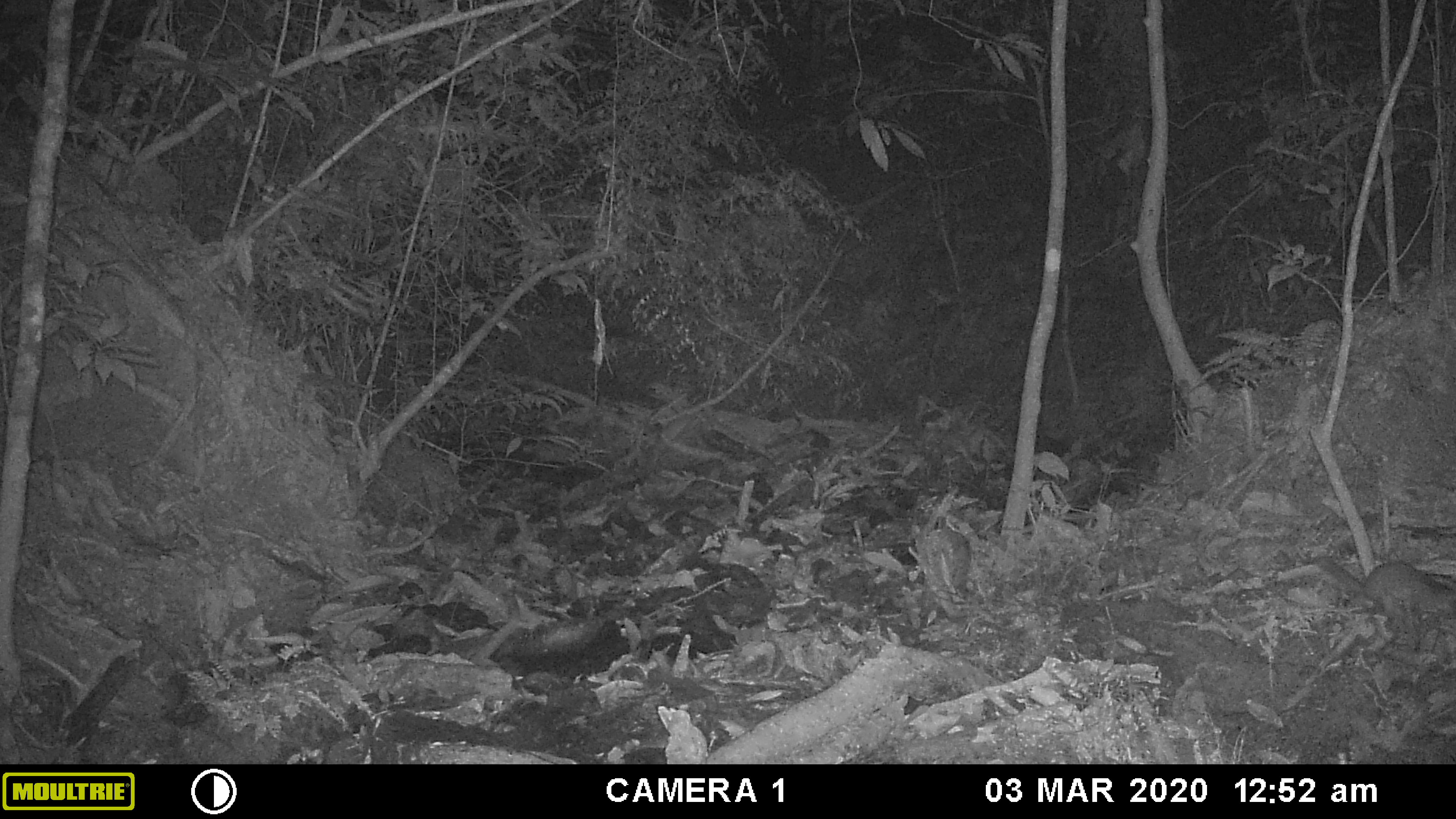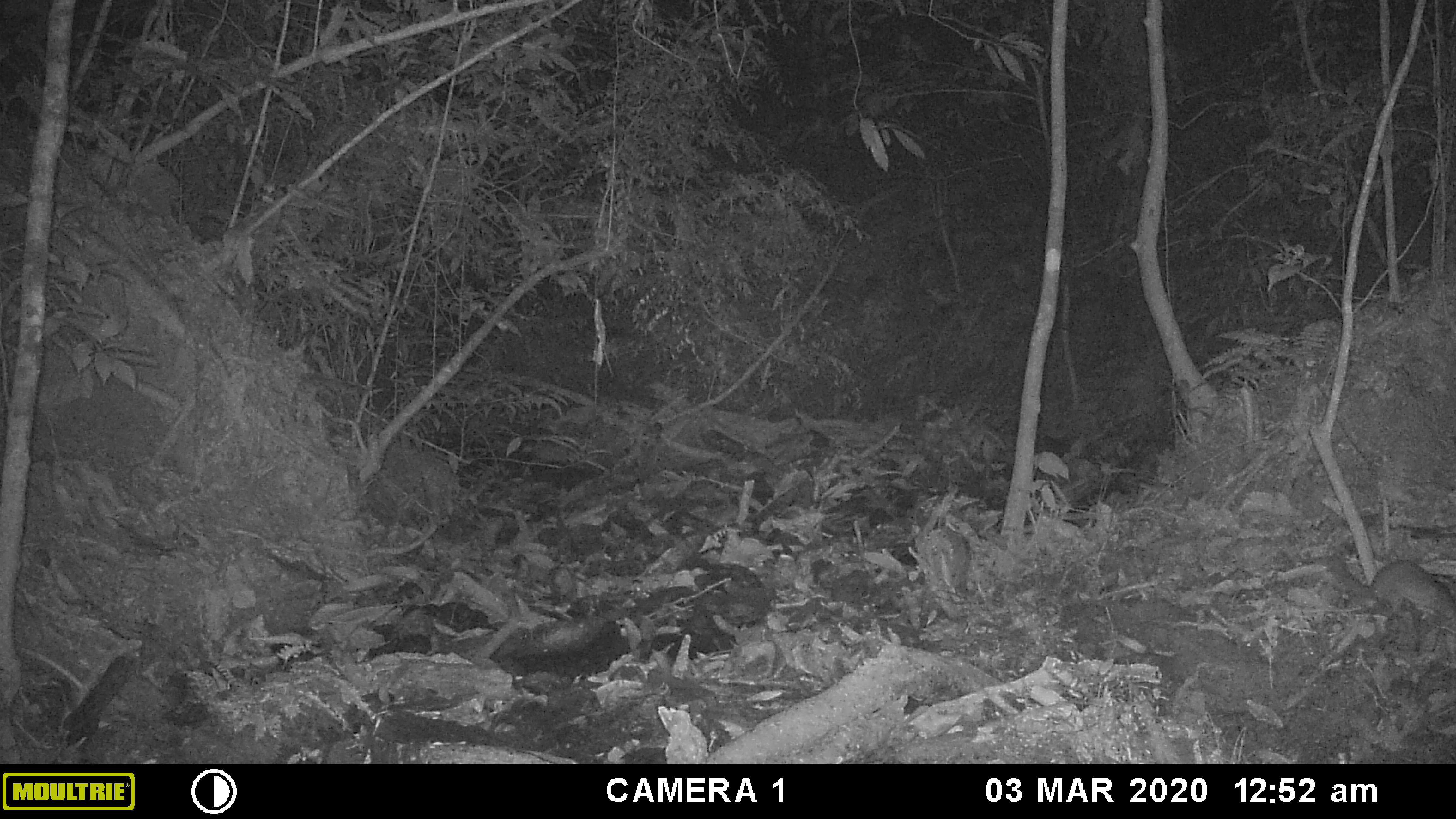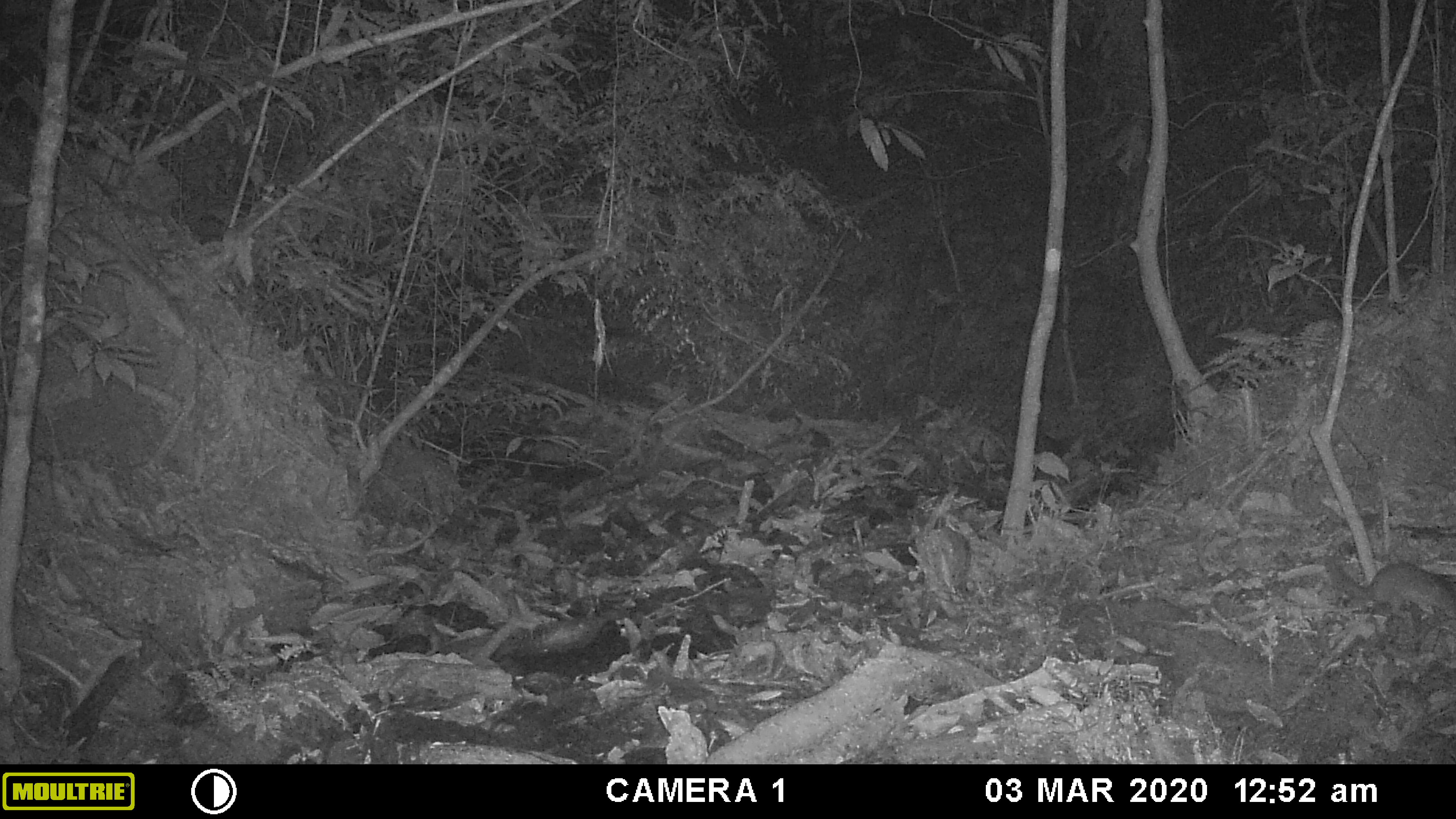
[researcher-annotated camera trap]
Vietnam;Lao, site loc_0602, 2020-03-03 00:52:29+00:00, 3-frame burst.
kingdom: Animalia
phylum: Chordata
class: Mammalia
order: Carnivora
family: Mustelidae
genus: Melogale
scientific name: Melogale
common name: ferret badger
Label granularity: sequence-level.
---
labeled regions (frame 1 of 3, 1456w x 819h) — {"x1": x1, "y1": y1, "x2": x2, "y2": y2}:
ferret badger: {"x1": 1315, "y1": 556, "x2": 1456, "y2": 620}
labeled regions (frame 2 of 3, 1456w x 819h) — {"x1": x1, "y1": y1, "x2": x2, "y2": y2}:
ferret badger: {"x1": 1325, "y1": 554, "x2": 1456, "y2": 620}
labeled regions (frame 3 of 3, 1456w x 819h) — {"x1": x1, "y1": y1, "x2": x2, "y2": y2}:
ferret badger: {"x1": 1325, "y1": 554, "x2": 1456, "y2": 620}